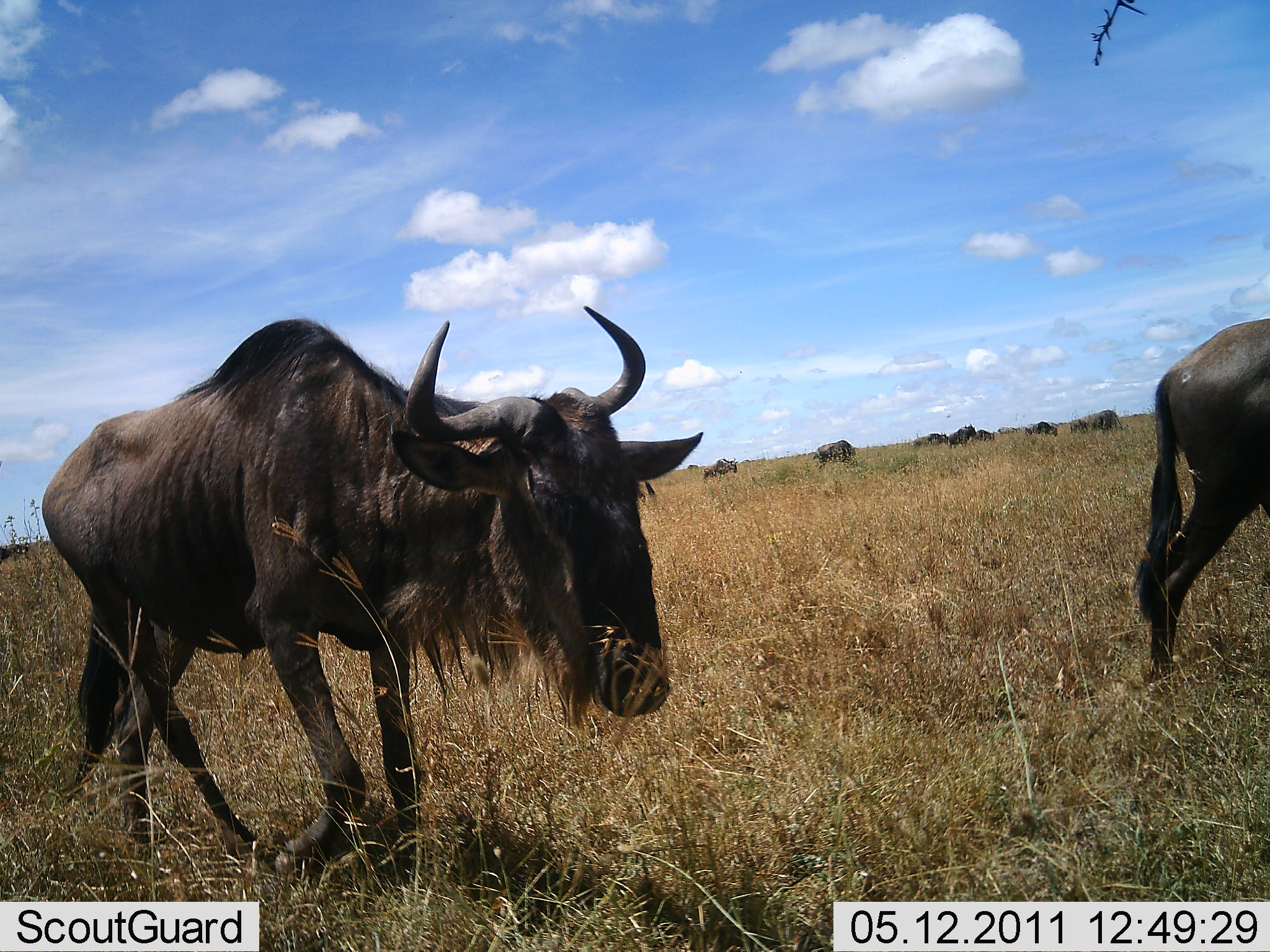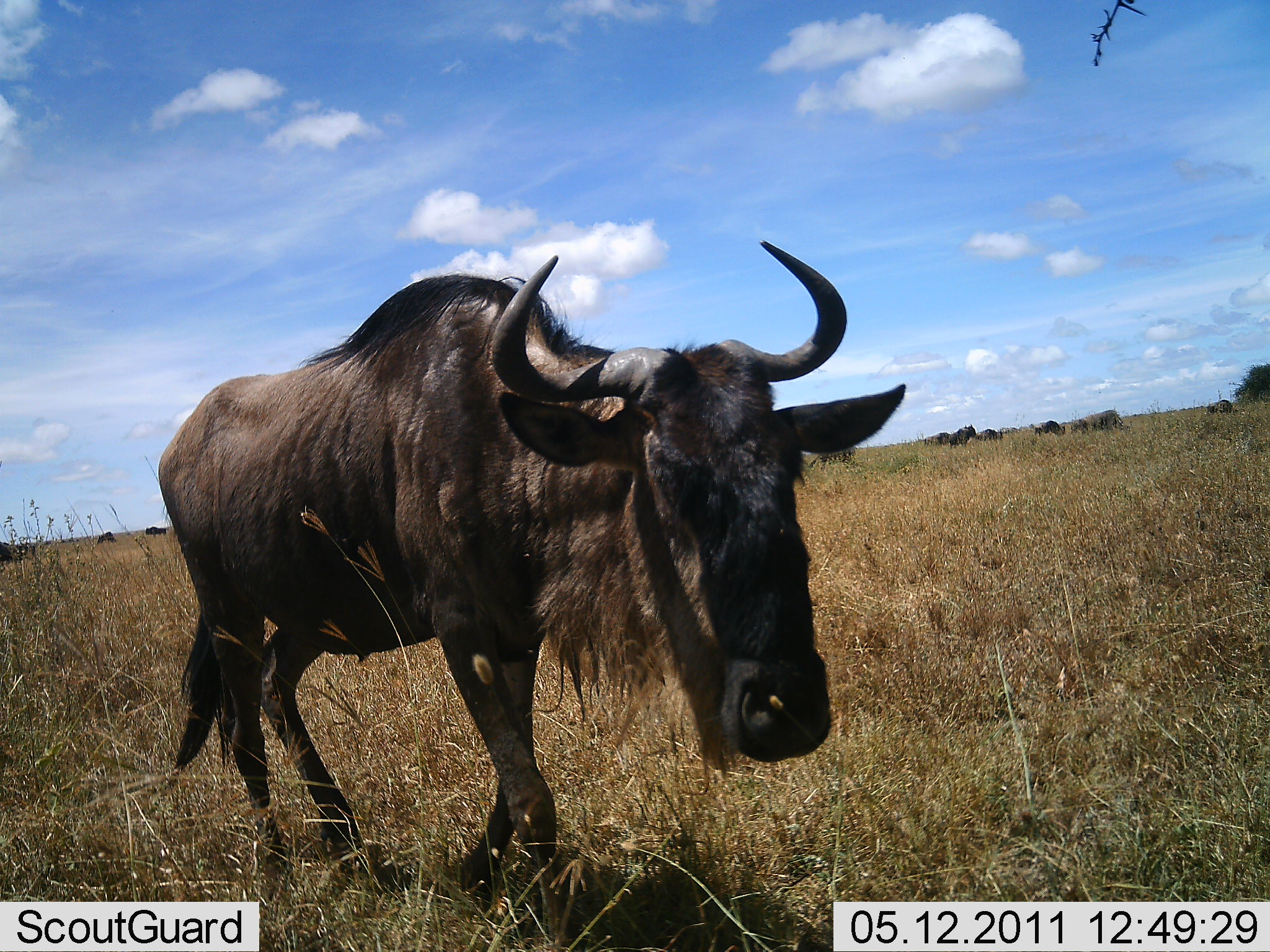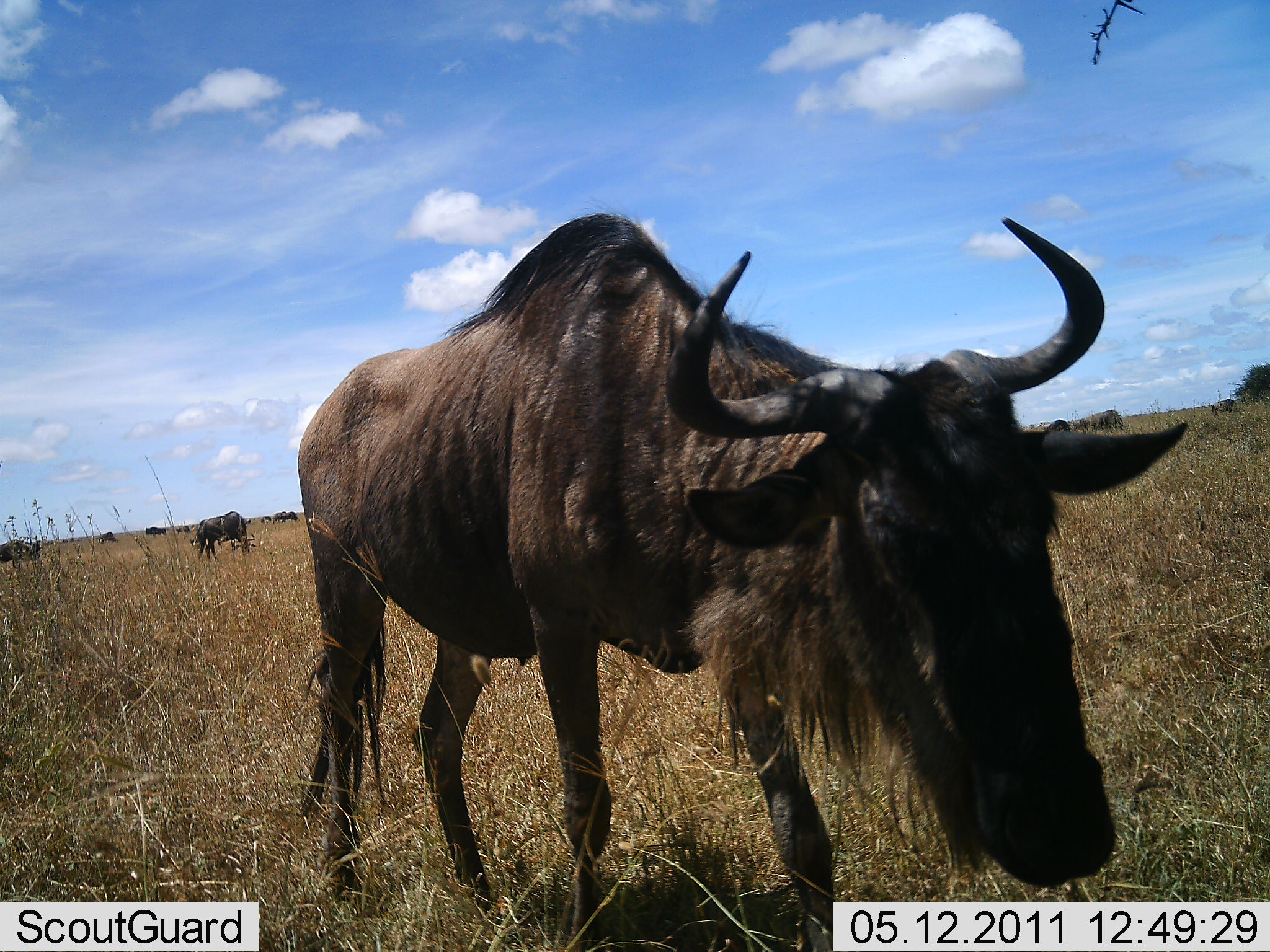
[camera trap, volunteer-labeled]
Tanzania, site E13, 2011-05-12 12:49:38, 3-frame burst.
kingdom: Animalia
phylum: Chordata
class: Mammalia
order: Artiodactyla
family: Bovidae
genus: Connochaetes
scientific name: Connochaetes taurinus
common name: blue wildebeest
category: wildebeest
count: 9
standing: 27%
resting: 9%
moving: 91%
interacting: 0%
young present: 0%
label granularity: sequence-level